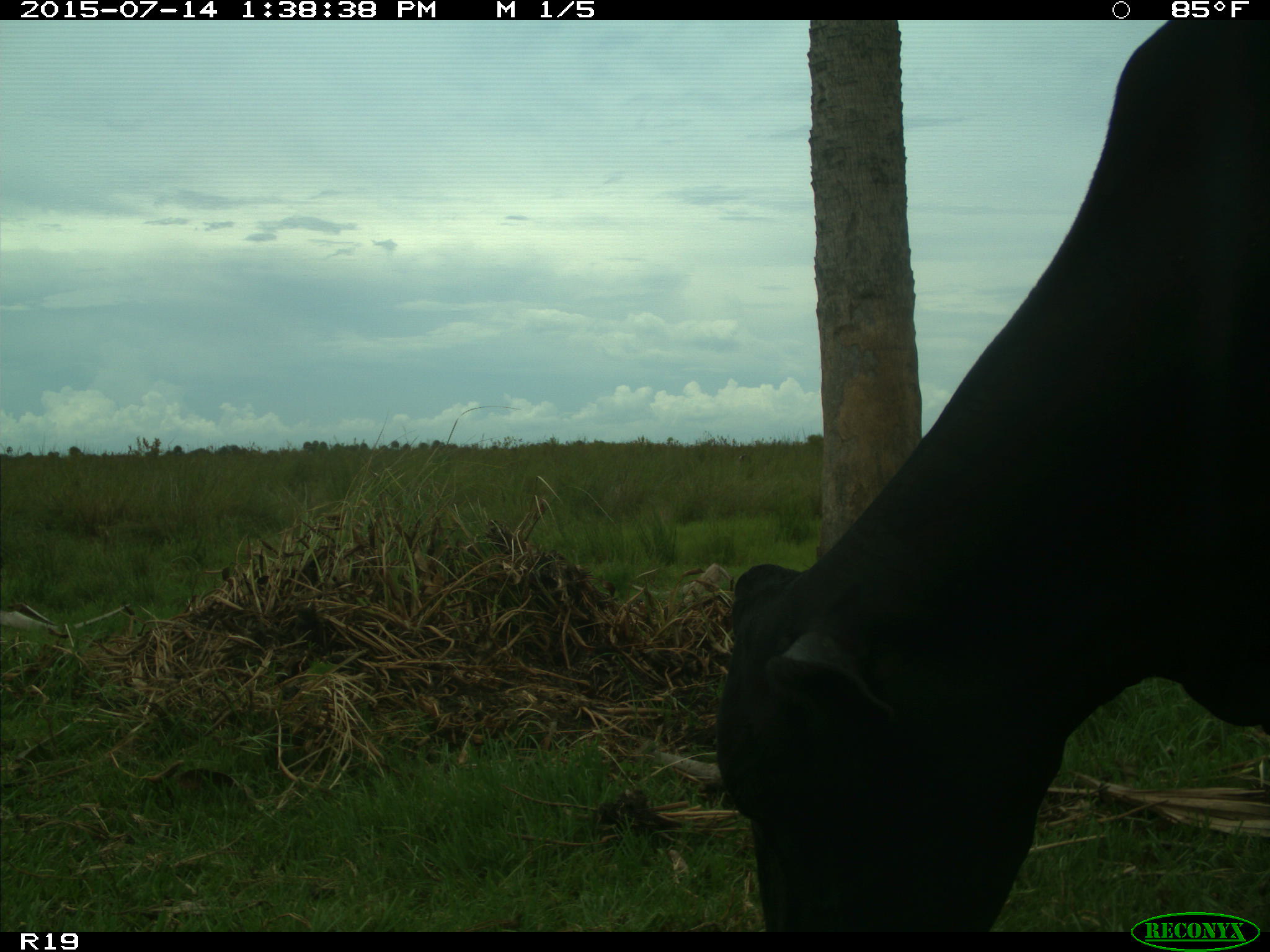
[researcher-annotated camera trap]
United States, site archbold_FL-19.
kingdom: Animalia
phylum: Chordata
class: Mammalia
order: Artiodactyla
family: Bovidae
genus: Bos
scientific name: Bos taurus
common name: domestic cow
Bos taurus (domestic cow).